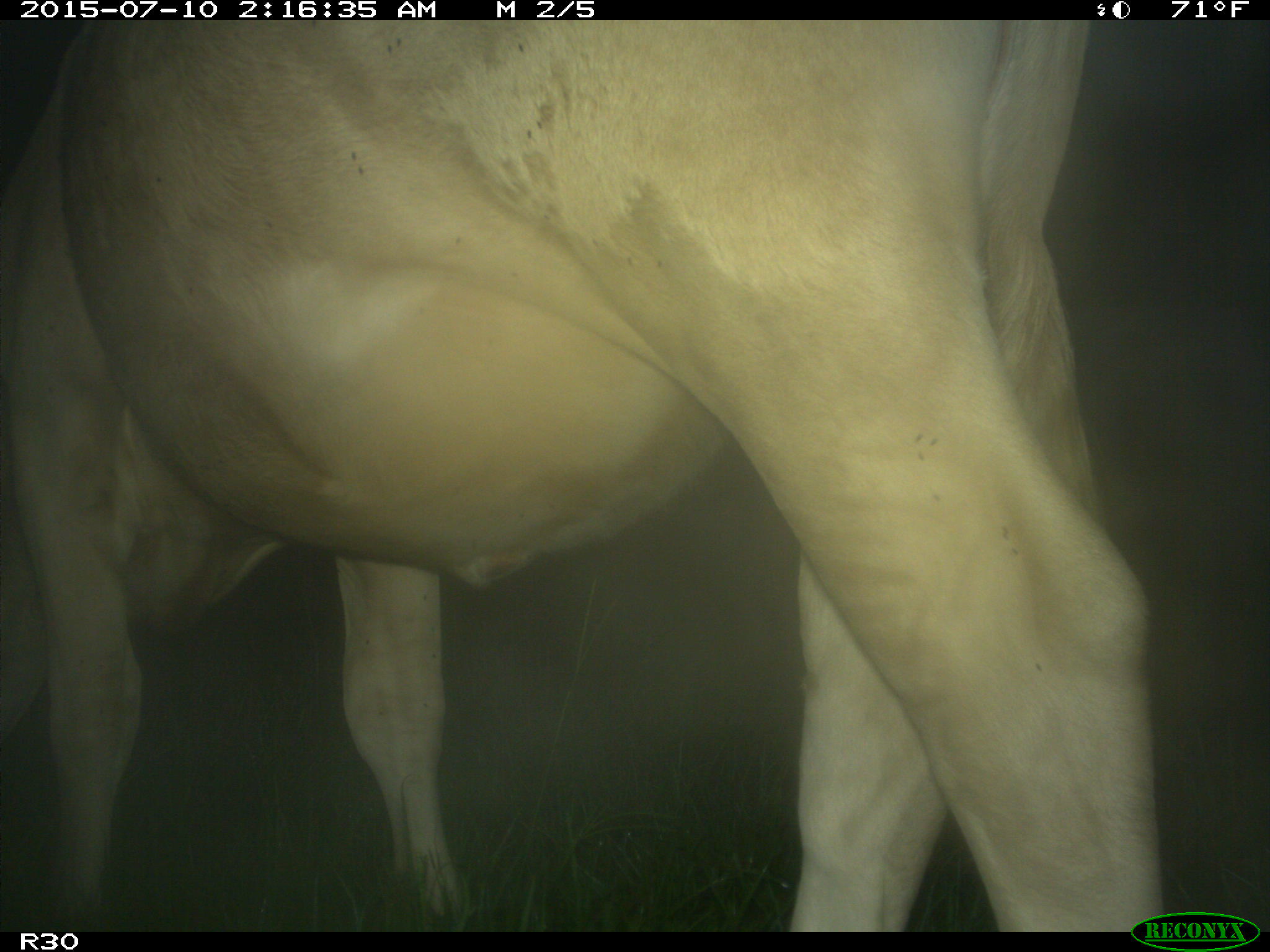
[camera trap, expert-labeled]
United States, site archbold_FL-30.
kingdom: Animalia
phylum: Chordata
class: Mammalia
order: Artiodactyla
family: Bovidae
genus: Bos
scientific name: Bos taurus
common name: domestic cow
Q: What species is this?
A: Bos taurus (domestic cow).